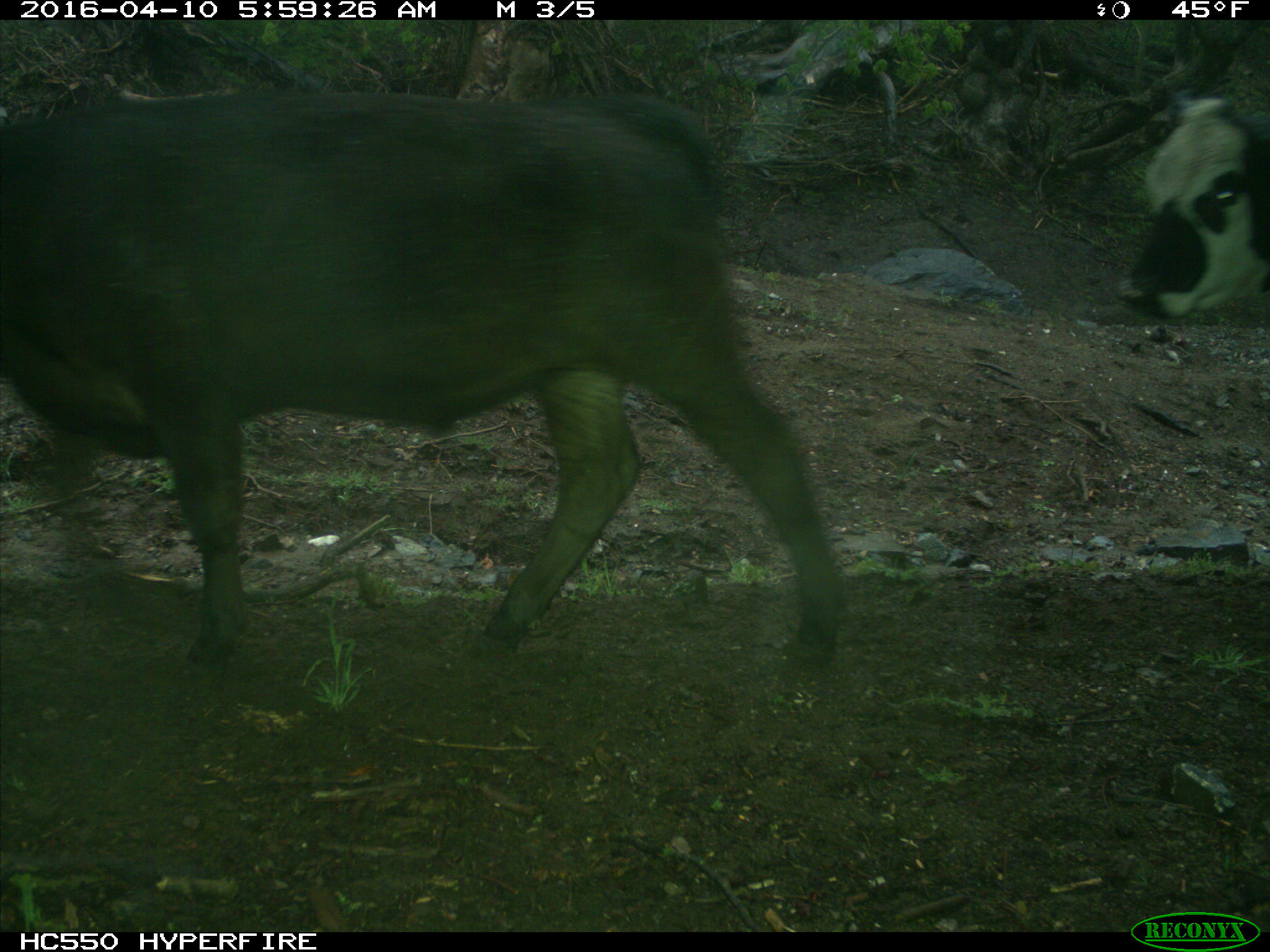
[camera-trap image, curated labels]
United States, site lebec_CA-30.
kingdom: Animalia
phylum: Chordata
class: Mammalia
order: Artiodactyla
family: Bovidae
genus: Bos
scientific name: Bos taurus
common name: domestic cow